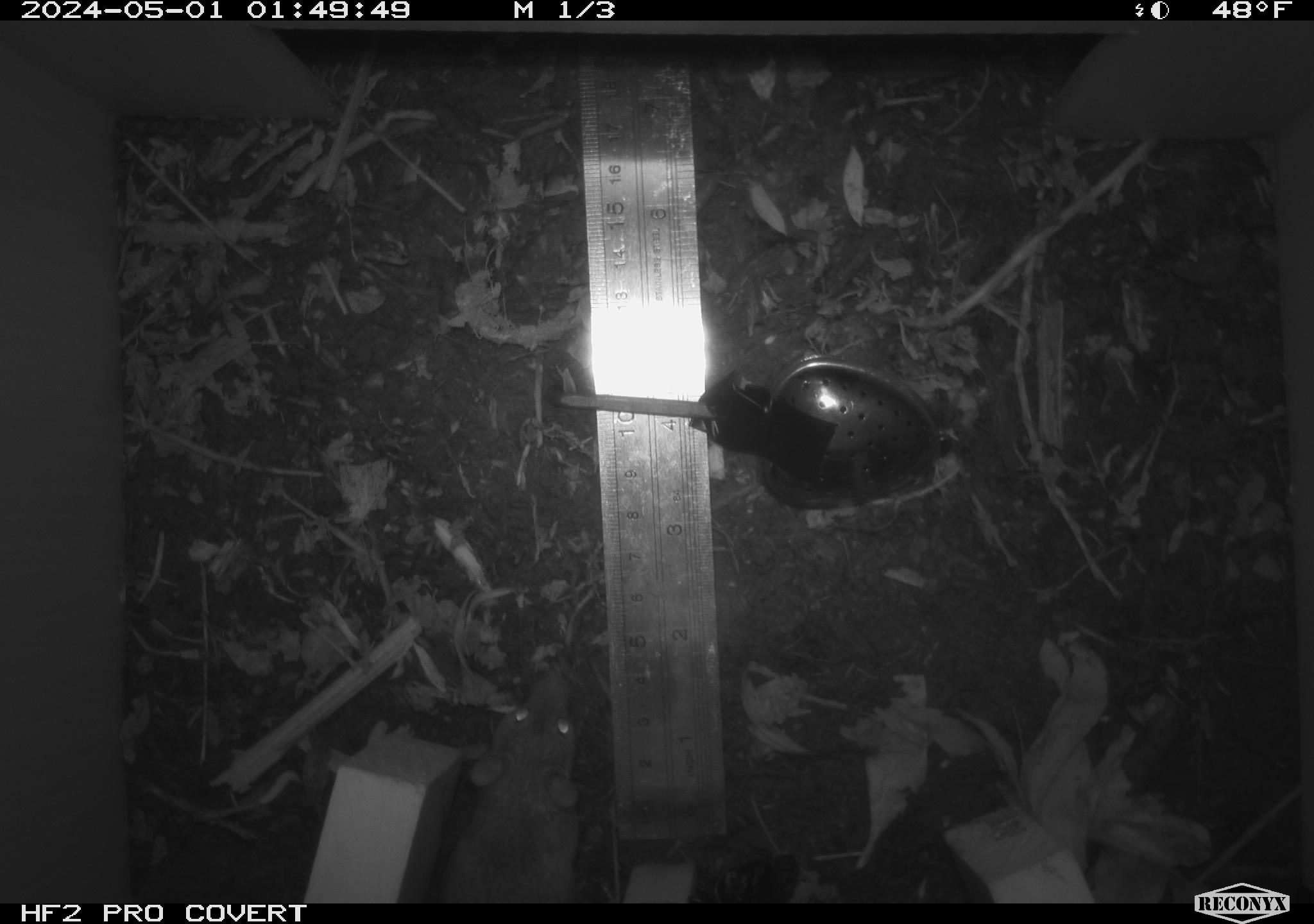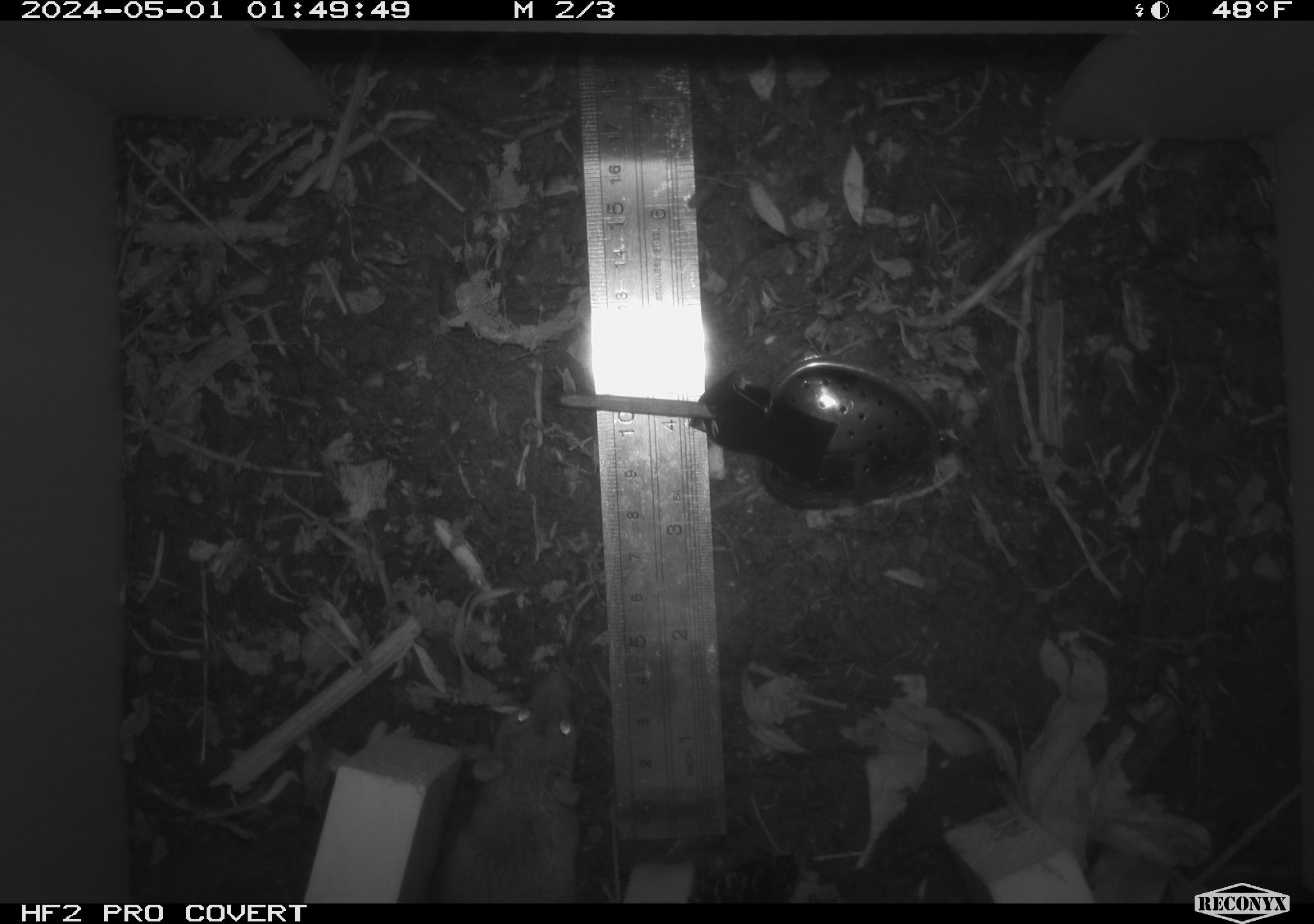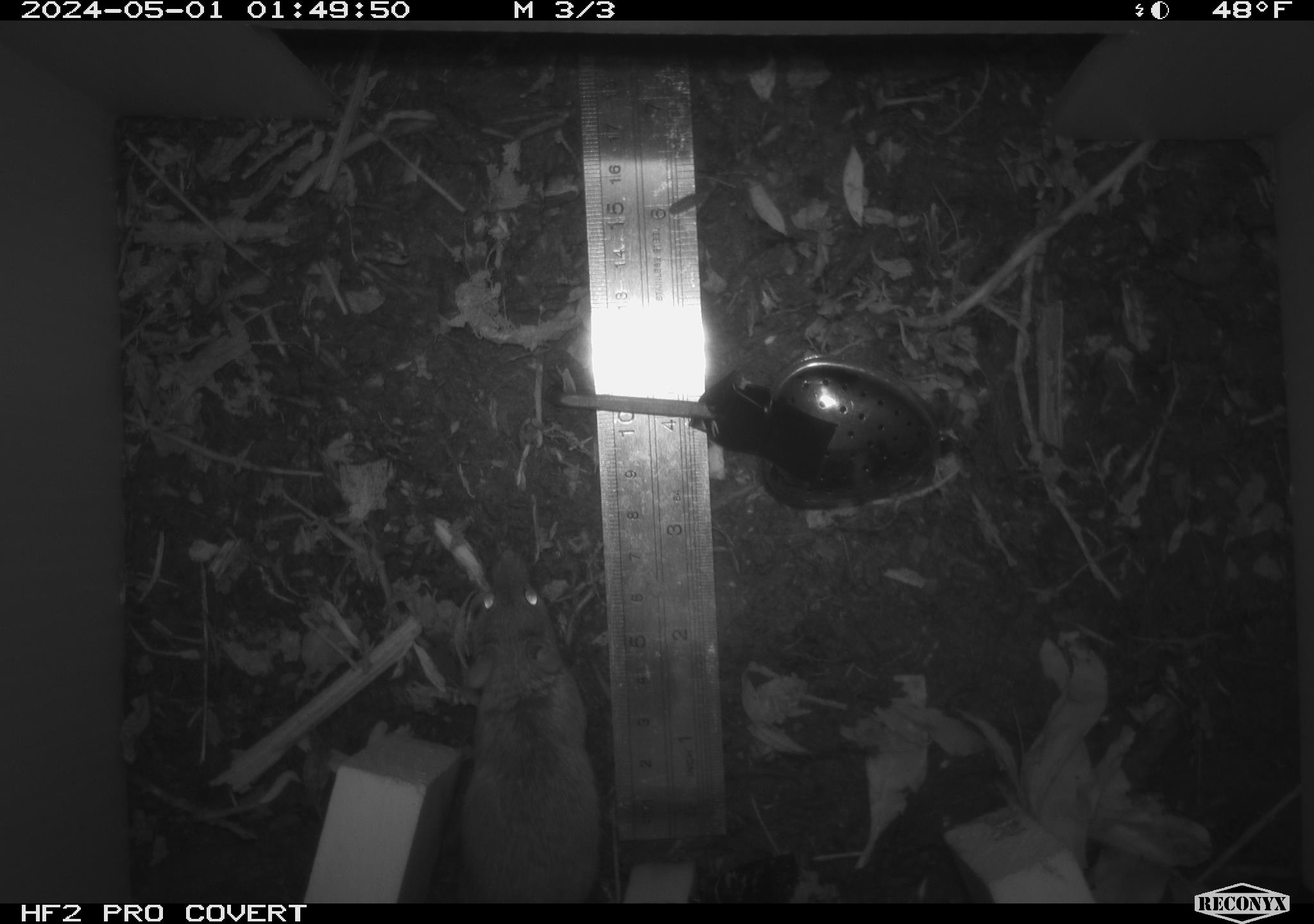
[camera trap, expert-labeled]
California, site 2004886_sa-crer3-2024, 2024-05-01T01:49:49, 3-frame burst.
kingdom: Animalia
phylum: Chordata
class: Mammalia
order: Rodentia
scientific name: Rodentia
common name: mouse species